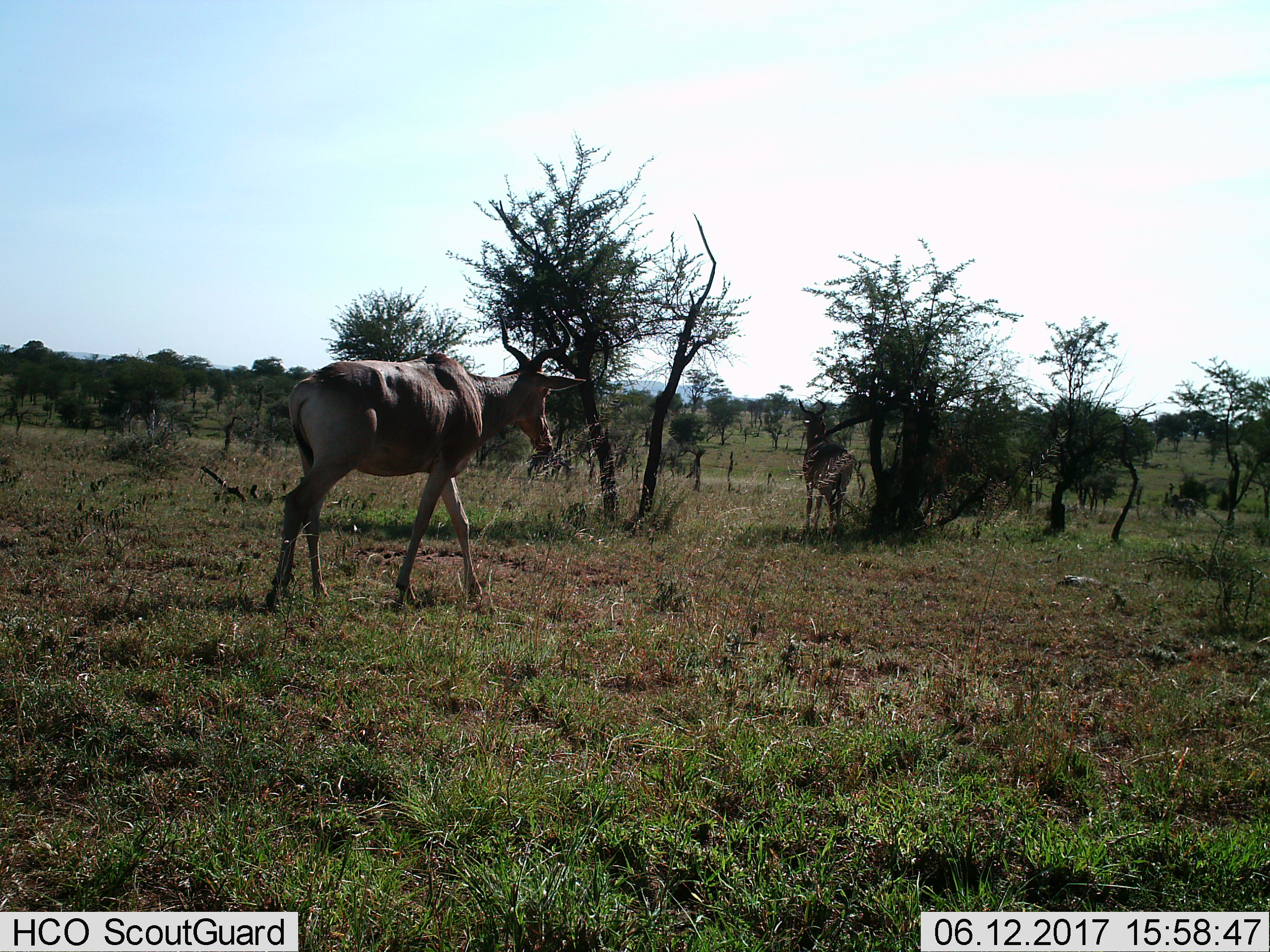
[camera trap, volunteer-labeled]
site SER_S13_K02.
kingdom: Animalia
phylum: Chordata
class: Mammalia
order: Artiodactyla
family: Bovidae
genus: Alcelaphus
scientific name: Alcelaphus buselaphus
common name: hartebeest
Hartebeest (Alcelaphus buselaphus), count 2. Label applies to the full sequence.